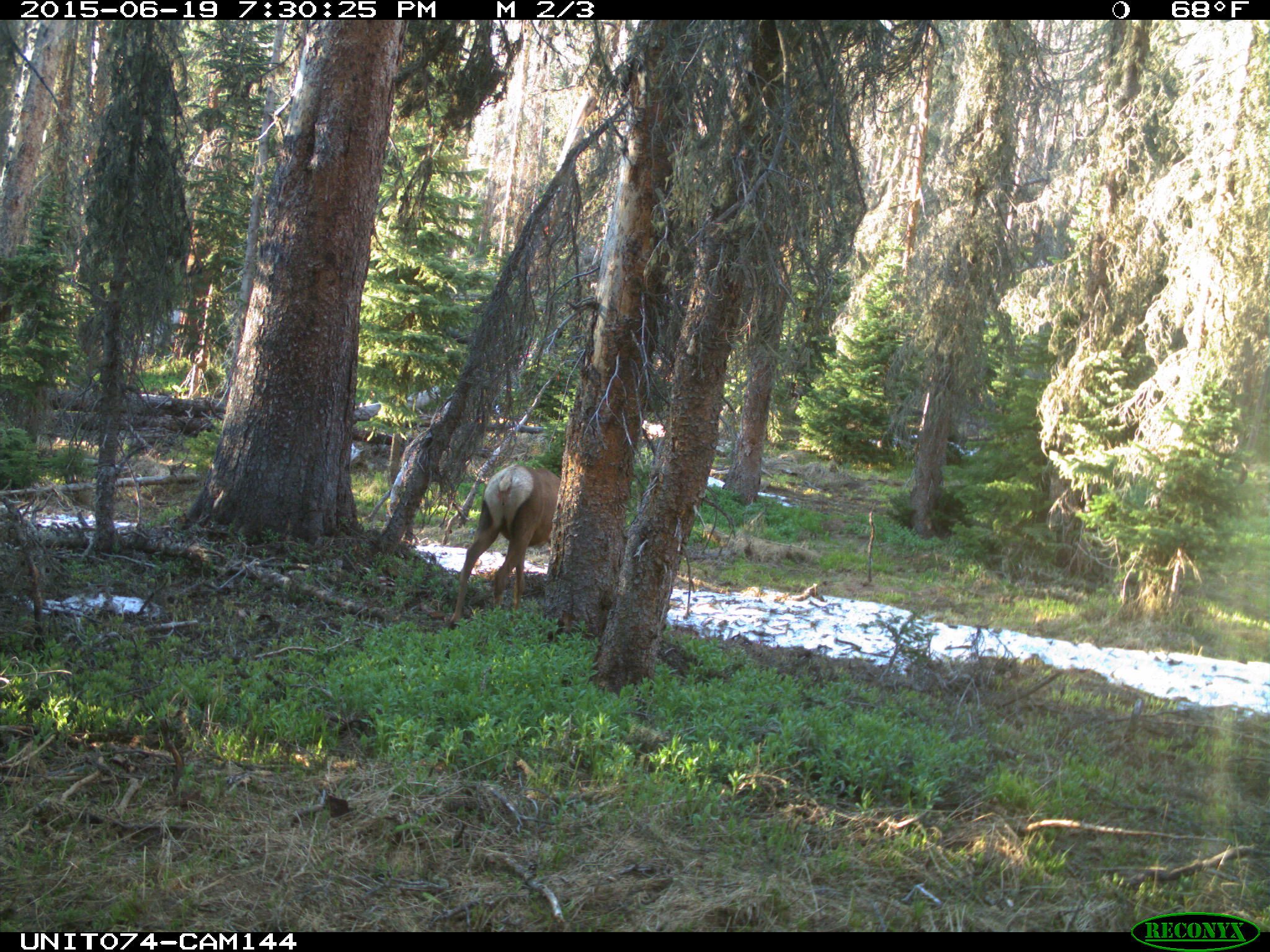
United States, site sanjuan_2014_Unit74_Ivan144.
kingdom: Animalia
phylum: Chordata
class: Mammalia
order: Artiodactyla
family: Cervidae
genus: Cervus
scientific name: Cervus elaphus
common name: red deer